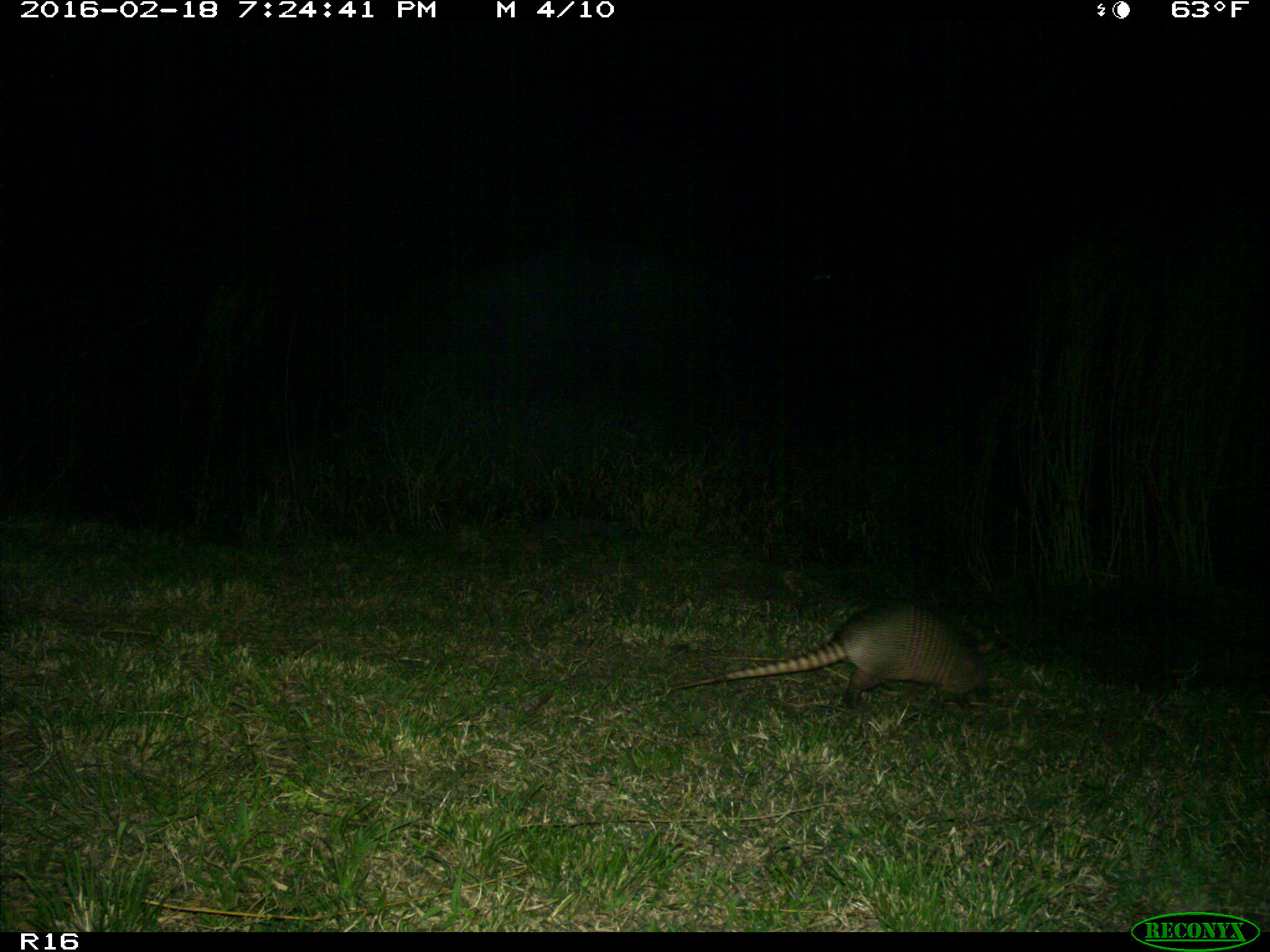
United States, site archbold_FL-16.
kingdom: Animalia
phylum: Chordata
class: Mammalia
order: Cingulata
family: Dasypodidae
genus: Dasypus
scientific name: Dasypus novemcinctus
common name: nine-banded armadillo